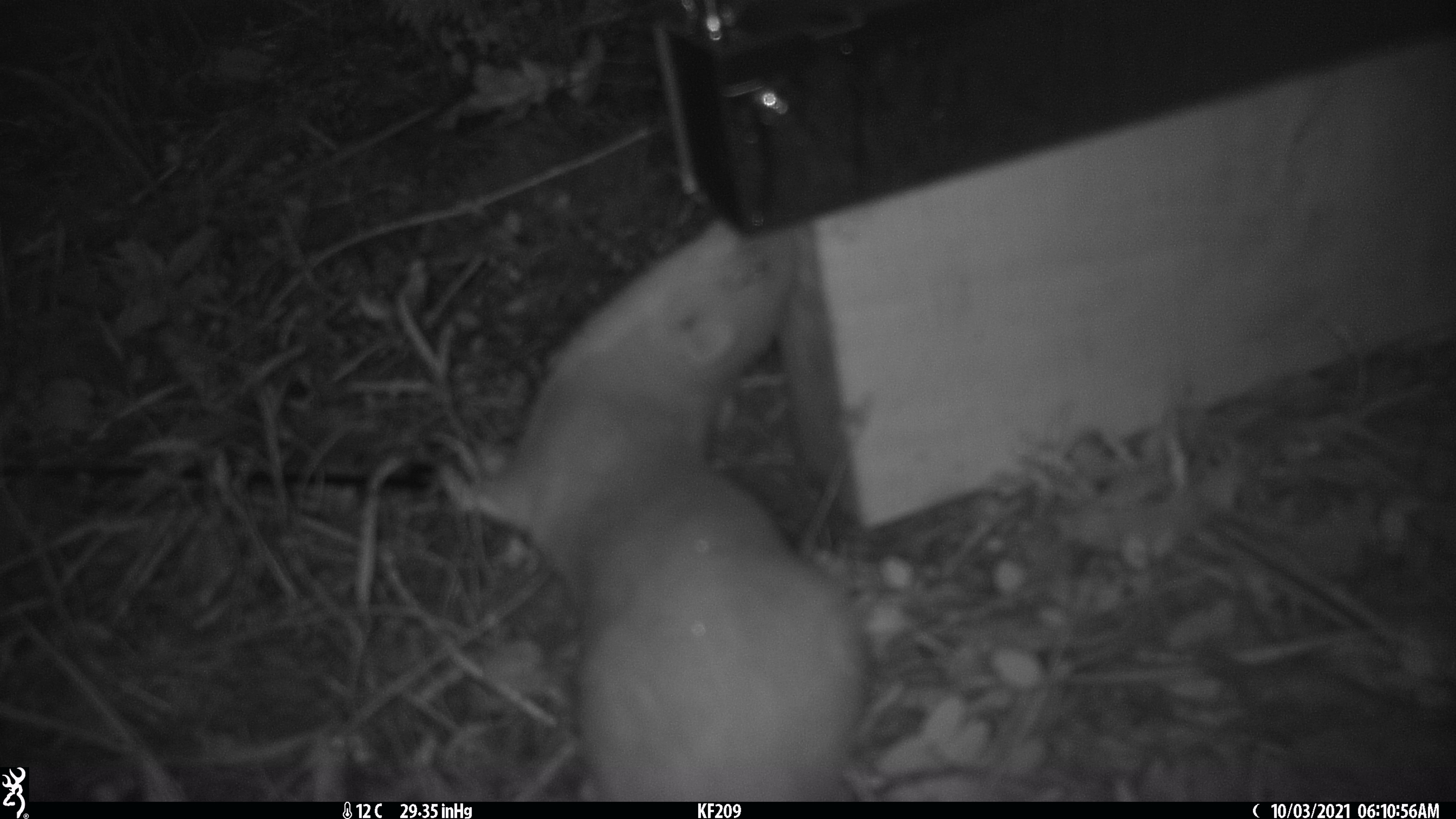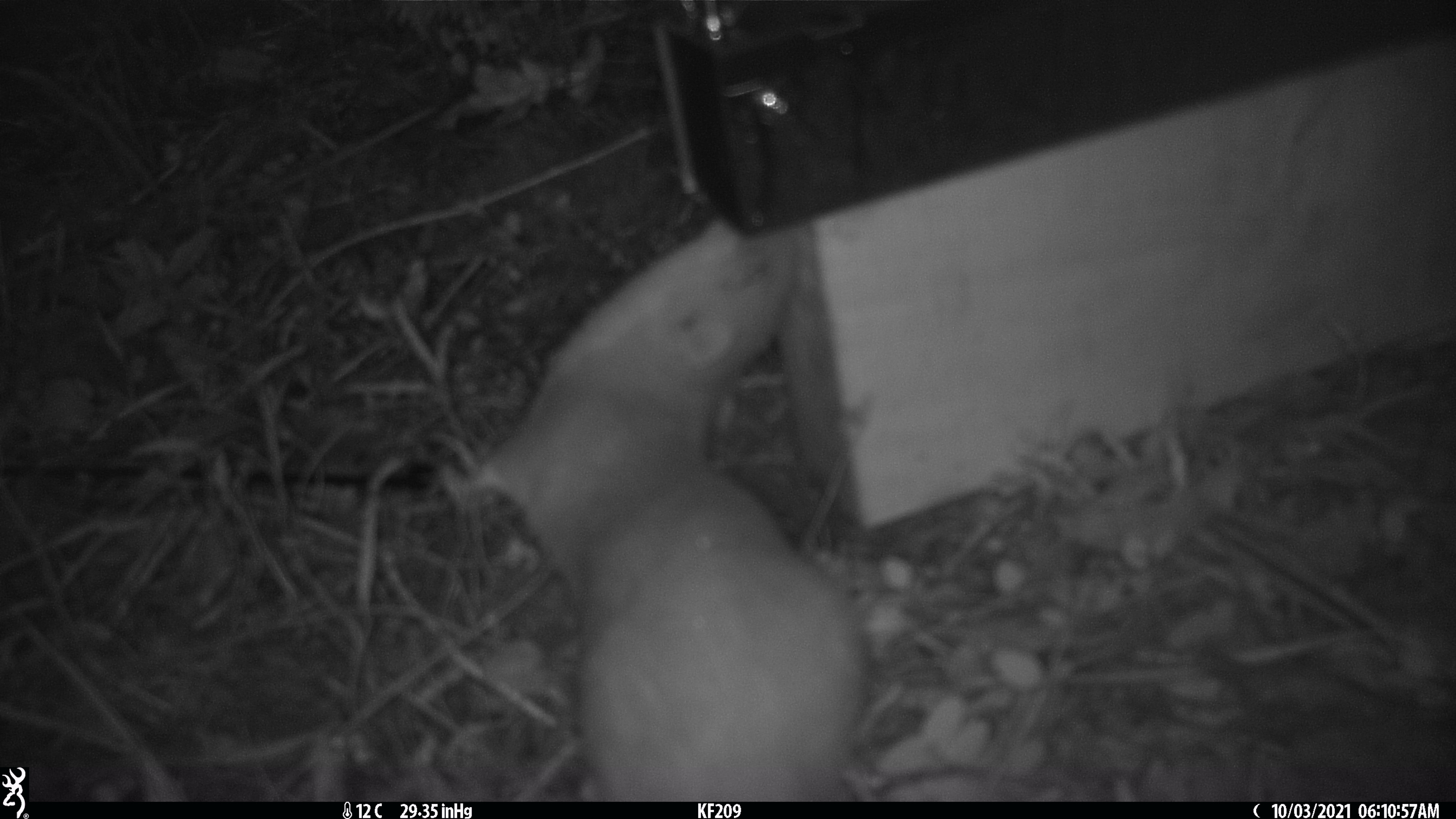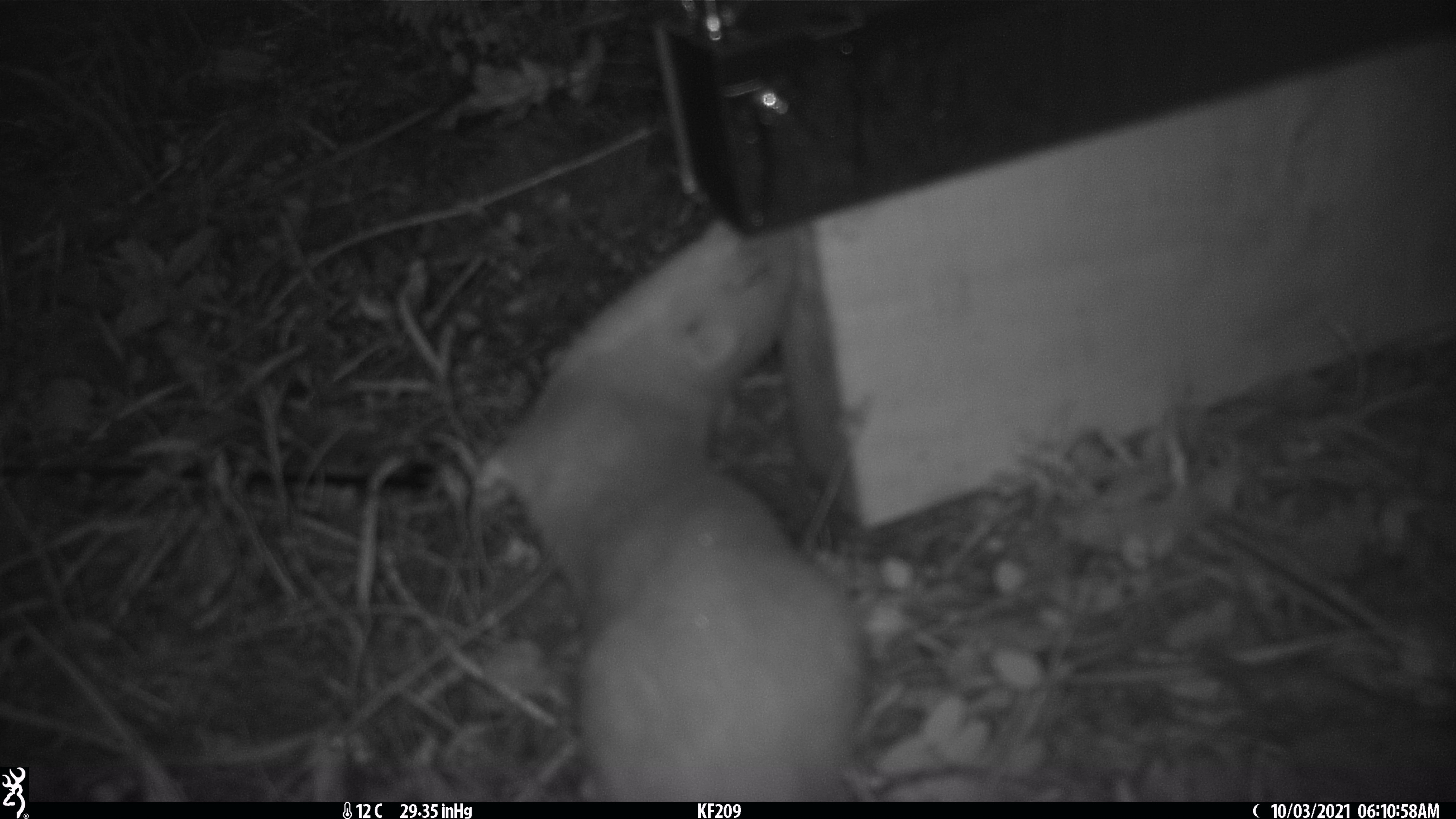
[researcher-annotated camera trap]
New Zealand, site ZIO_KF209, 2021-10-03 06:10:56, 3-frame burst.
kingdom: Animalia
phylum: Chordata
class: Mammalia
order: Carnivora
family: Mustelidae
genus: Mustela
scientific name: Mustela erminea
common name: stoat